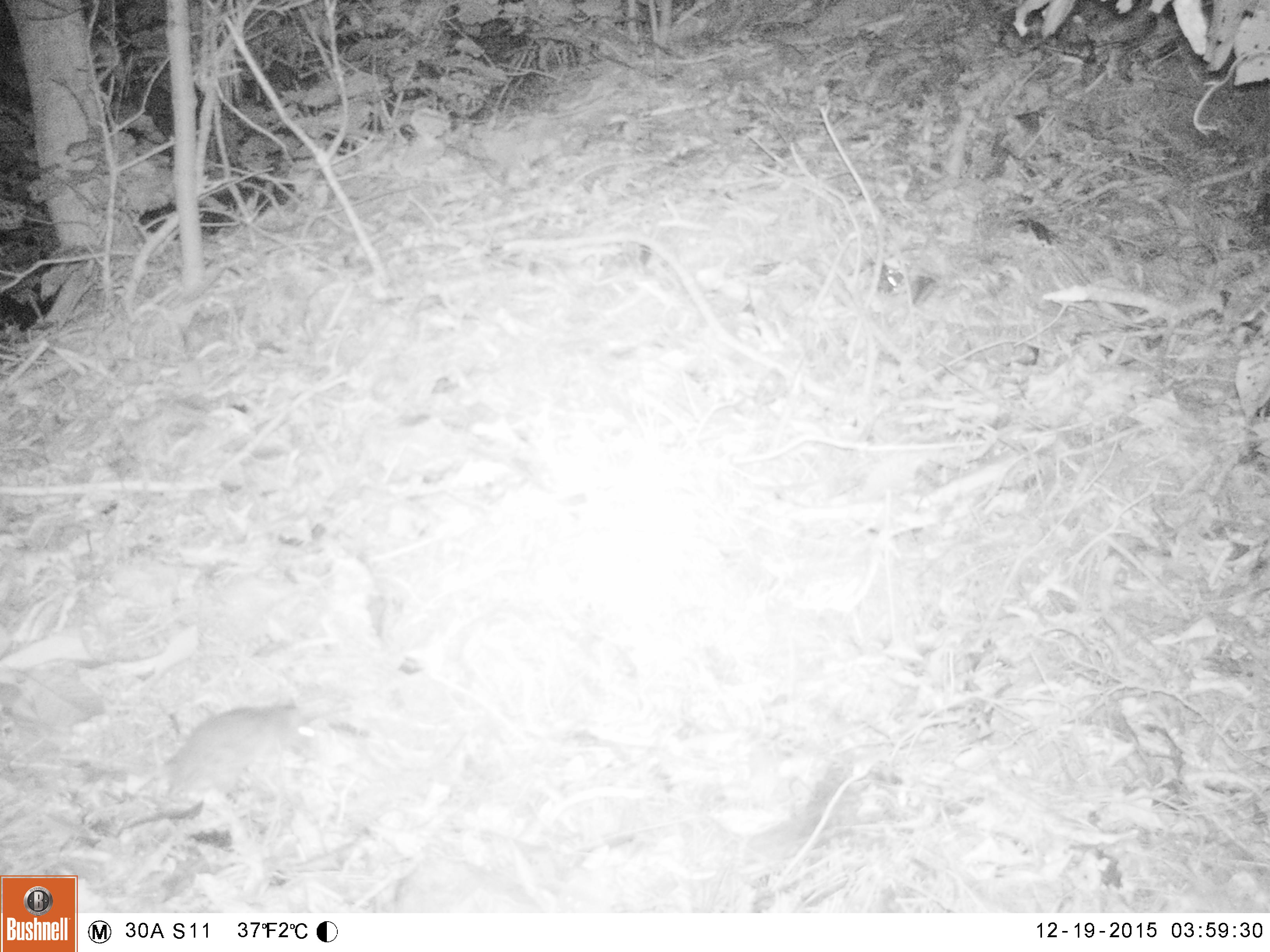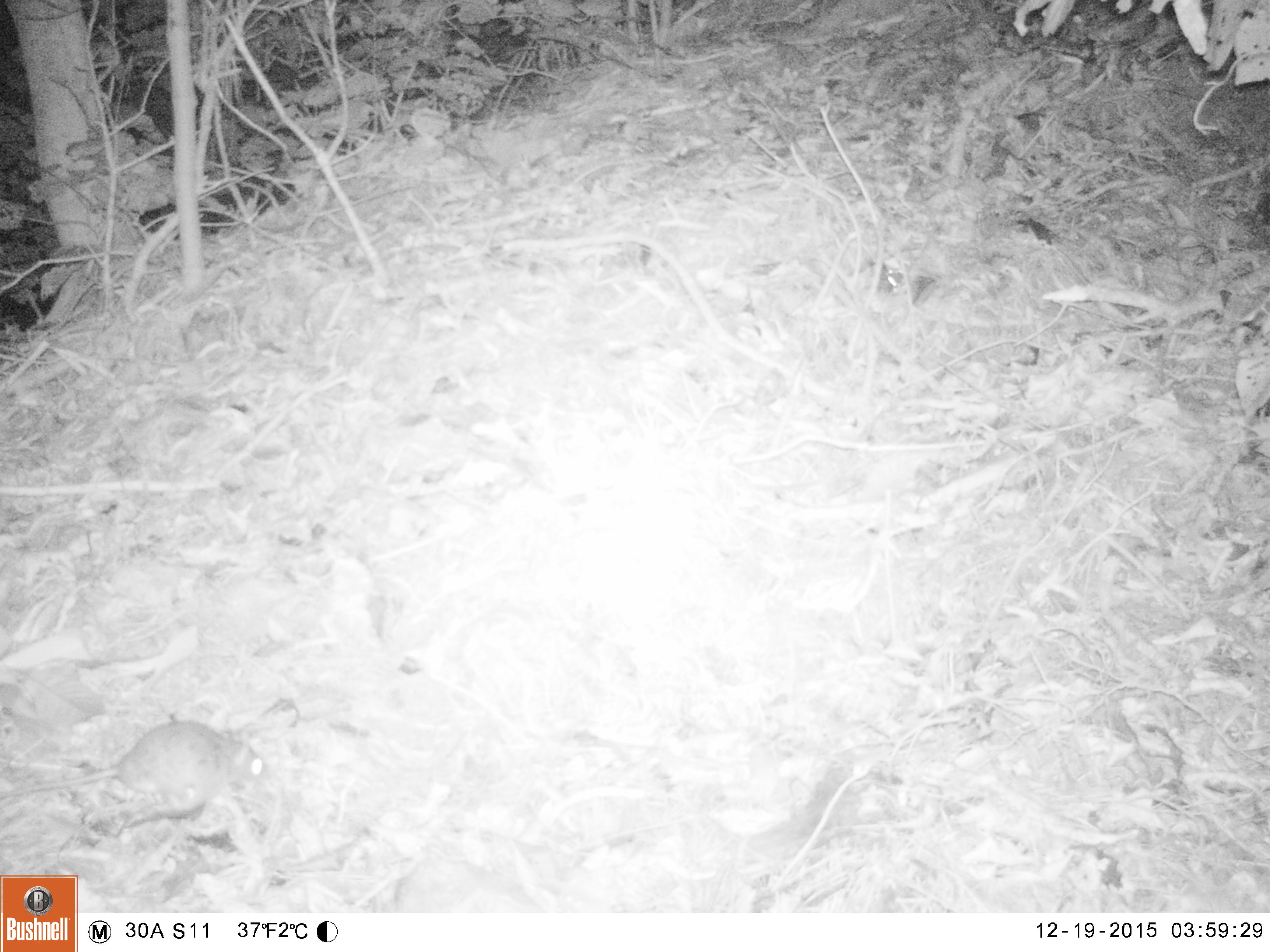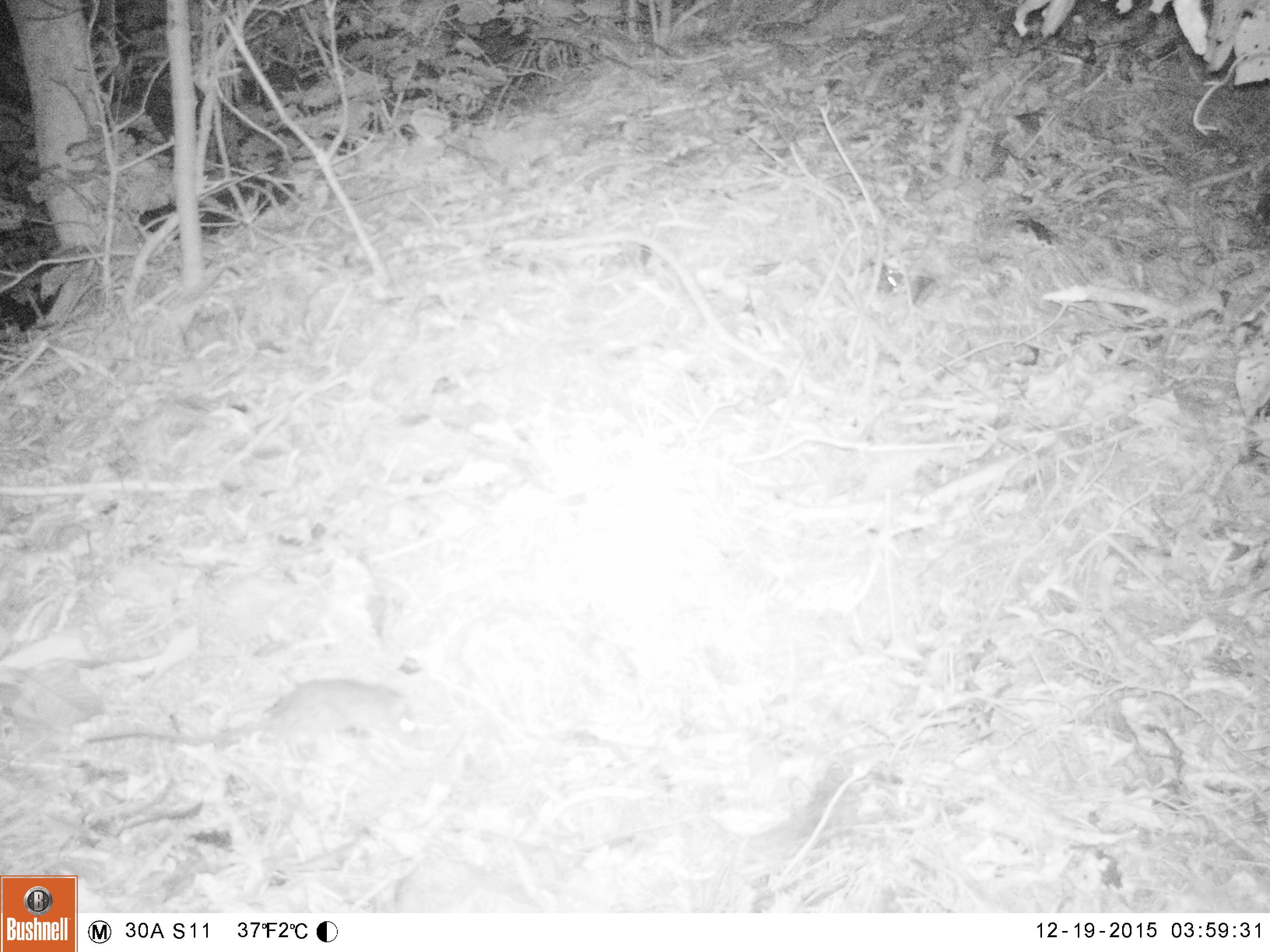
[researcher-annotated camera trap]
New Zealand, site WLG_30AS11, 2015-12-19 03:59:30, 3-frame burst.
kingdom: Animalia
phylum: Chordata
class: Mammalia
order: Rodentia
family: Muridae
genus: Rattus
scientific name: Rattus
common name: rat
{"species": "rat (Rattus)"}